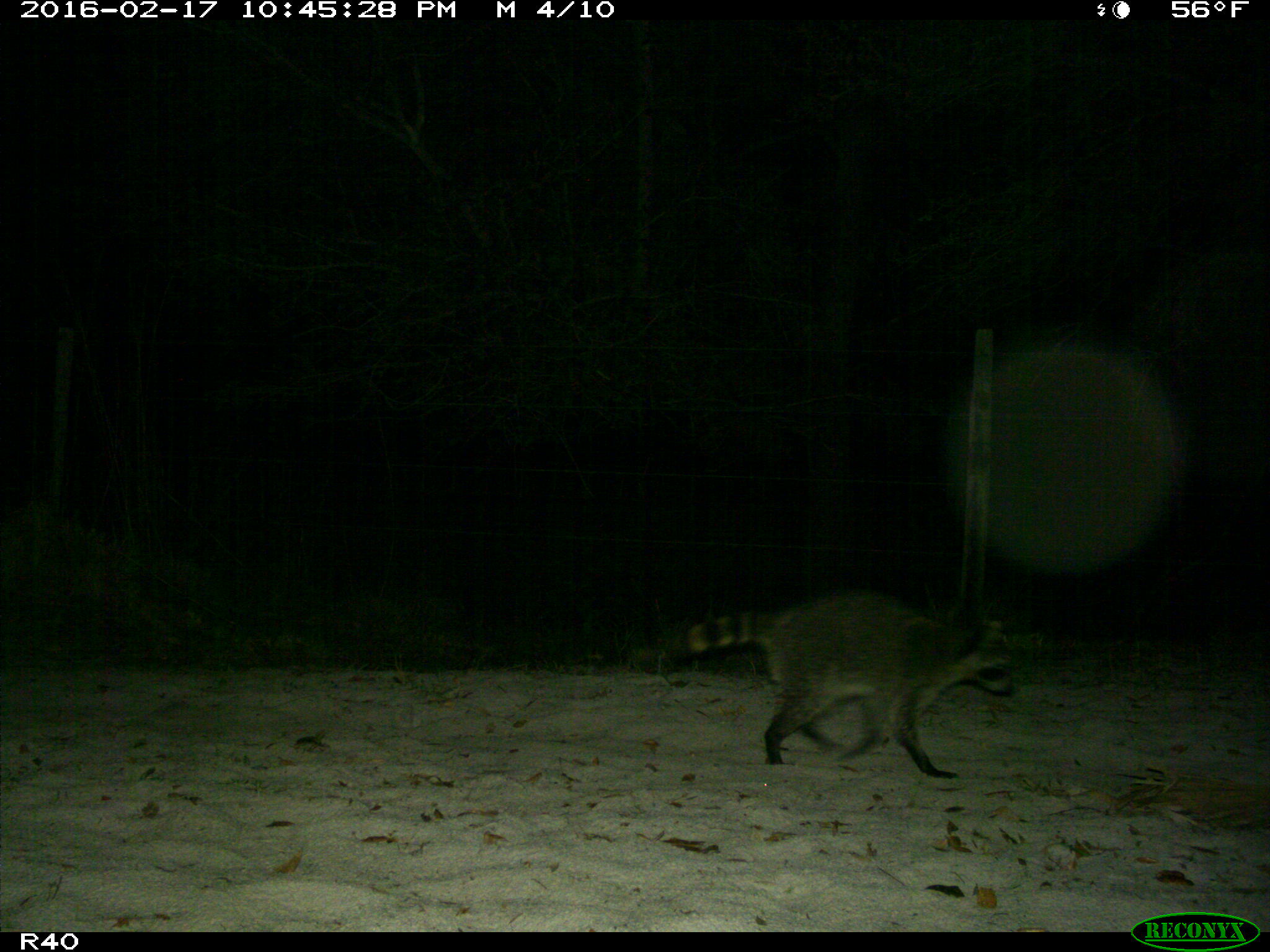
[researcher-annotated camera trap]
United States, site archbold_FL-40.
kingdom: Animalia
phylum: Chordata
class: Mammalia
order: Carnivora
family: Procyonidae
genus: Procyon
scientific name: Procyon lotor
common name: common raccoon